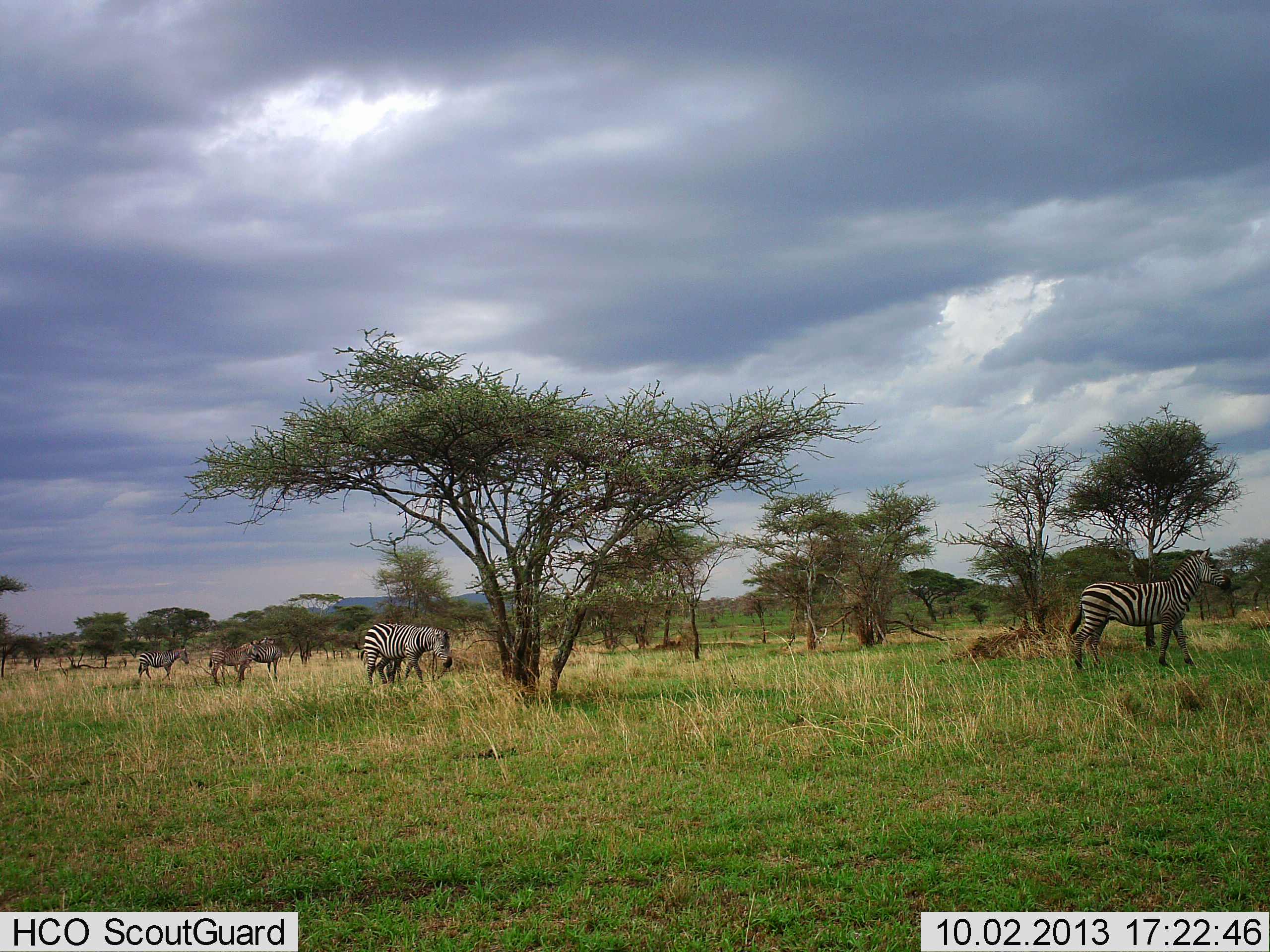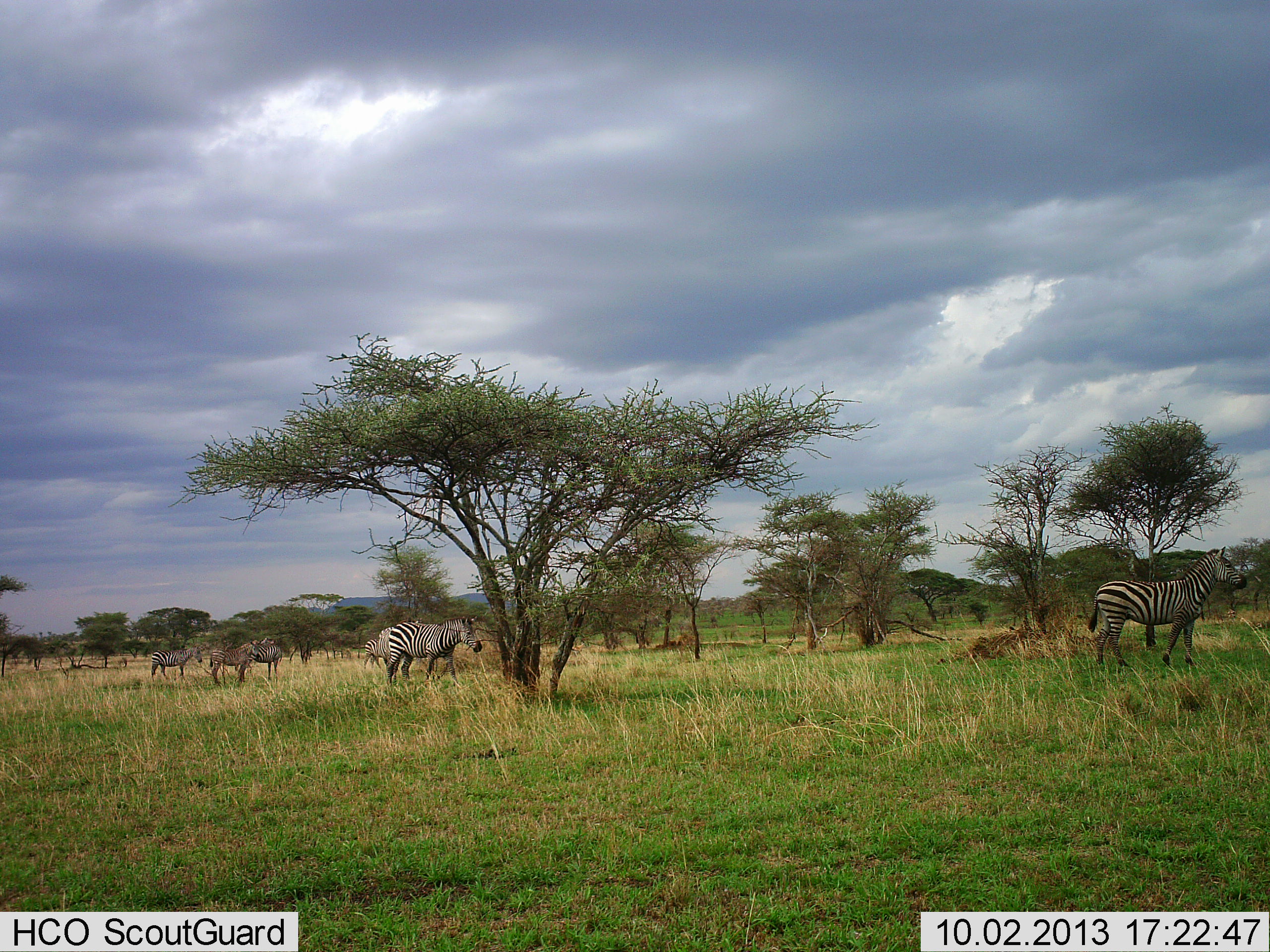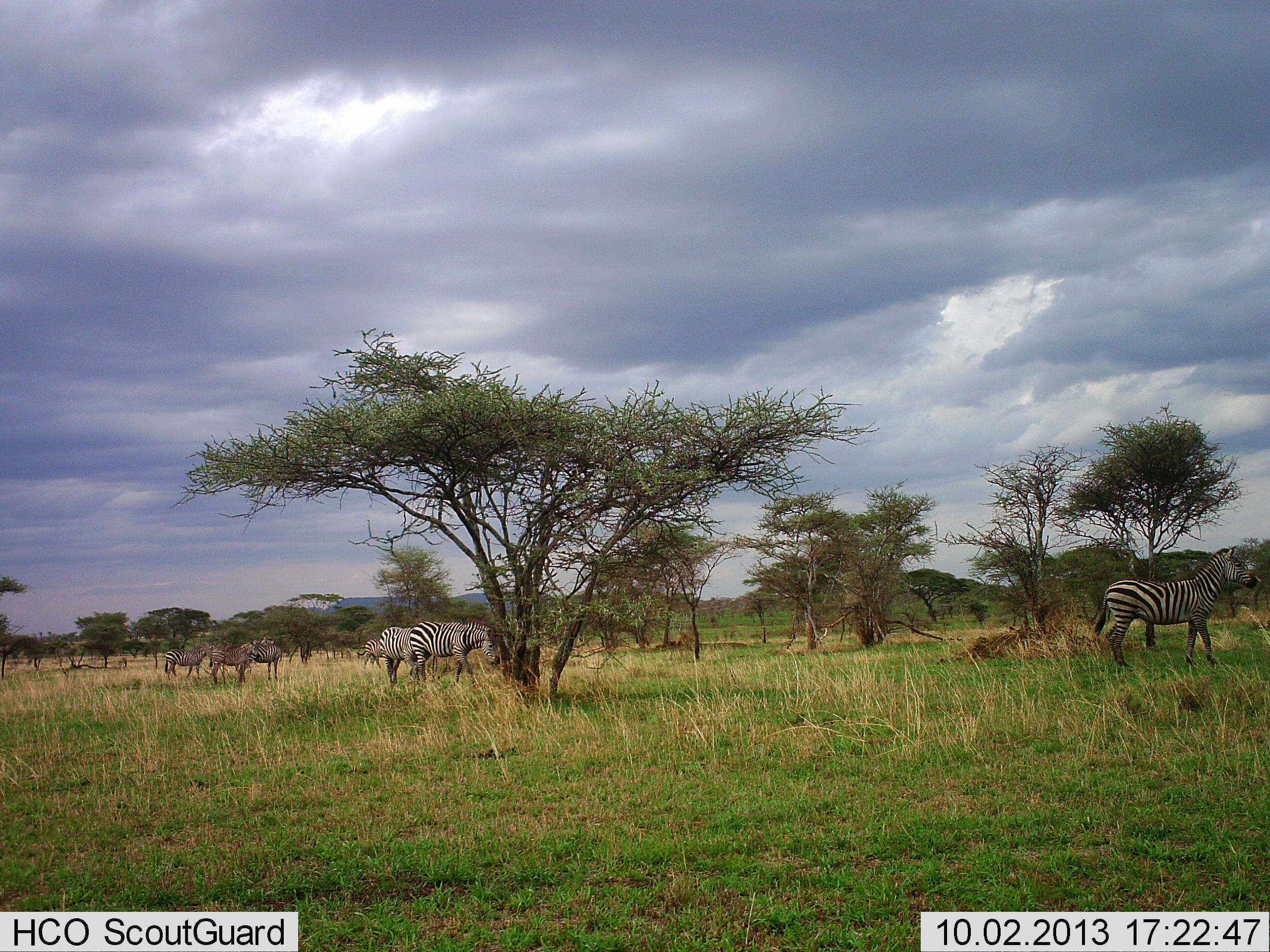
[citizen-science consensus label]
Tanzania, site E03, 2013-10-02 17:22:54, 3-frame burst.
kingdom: Animalia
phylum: Chordata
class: Mammalia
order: Perissodactyla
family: Equidae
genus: Equus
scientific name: Equus quagga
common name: plains zebra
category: zebra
Zebra (plains zebra) (Equus quagga), count 7. Behavior (volunteer vote fractions): standing 90%, resting 0%, moving 90%, interacting 0%. Young present (vote fraction): 0%. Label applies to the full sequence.